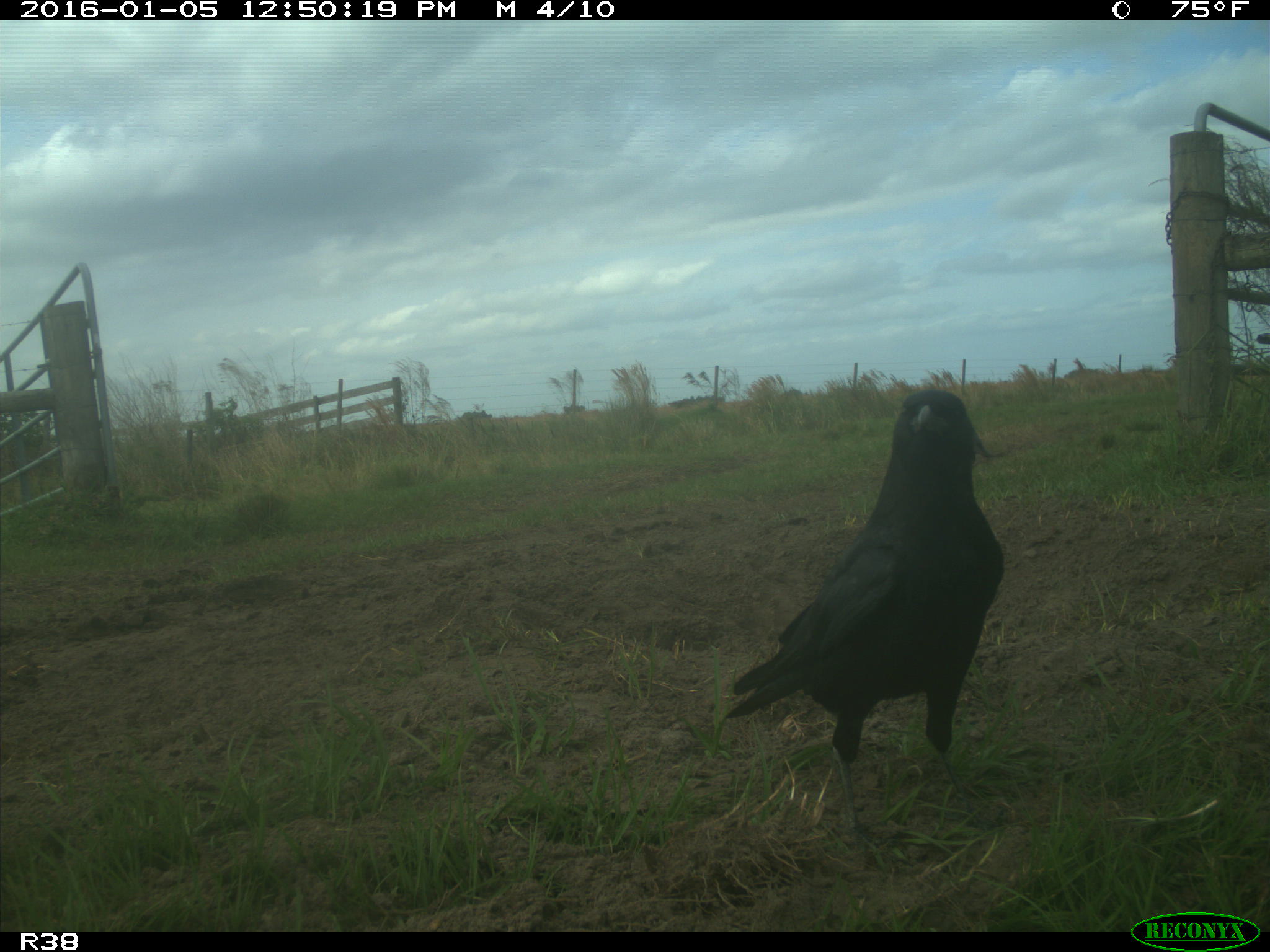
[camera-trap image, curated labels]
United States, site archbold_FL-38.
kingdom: Animalia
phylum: Chordata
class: Aves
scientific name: Aves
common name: birds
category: unidentified bird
Unidentified bird (birds) (Aves).